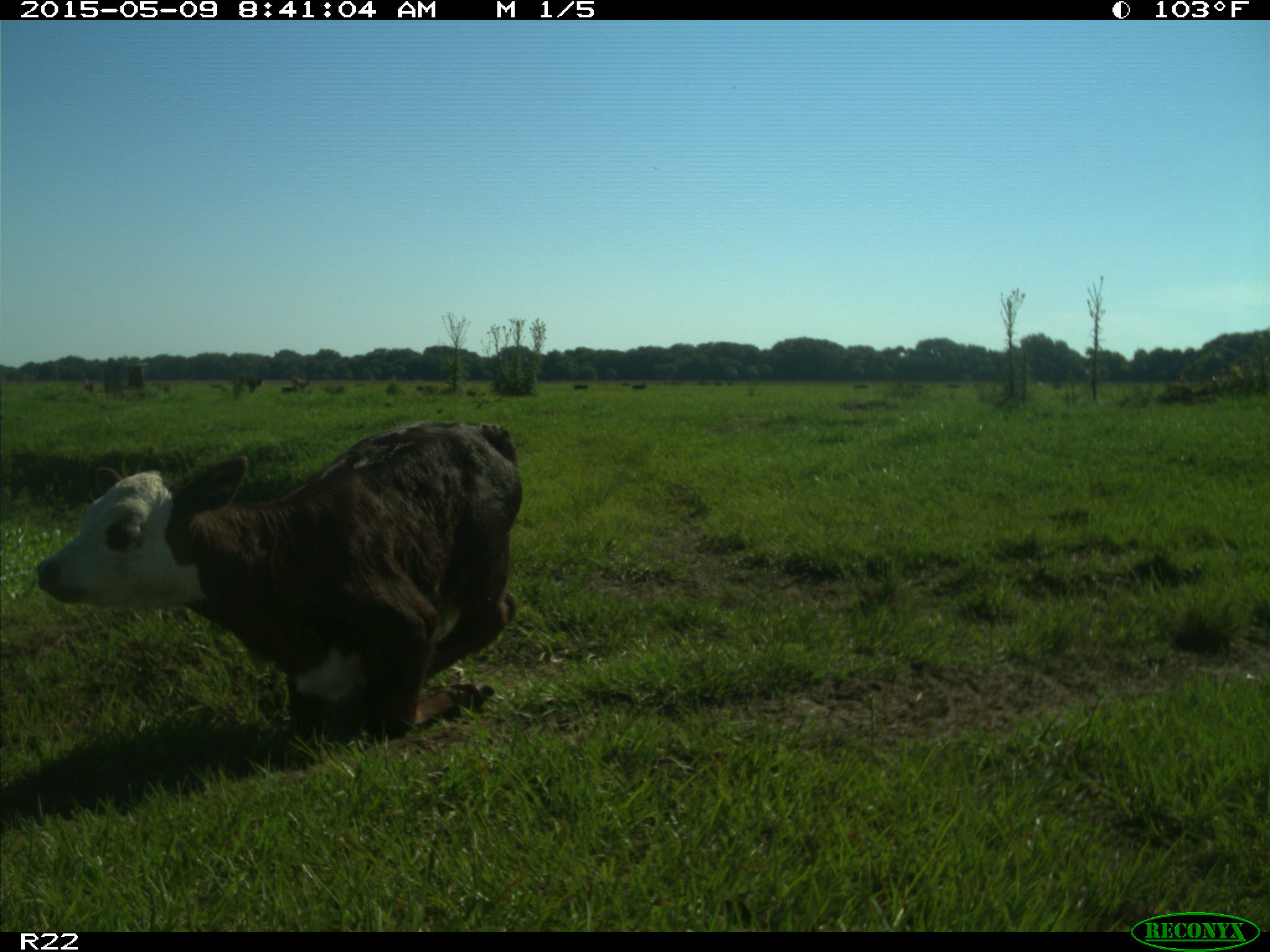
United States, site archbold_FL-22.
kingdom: Animalia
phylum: Chordata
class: Mammalia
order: Artiodactyla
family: Bovidae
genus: Bos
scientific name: Bos taurus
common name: domestic cow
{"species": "Bos taurus (domestic cow)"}